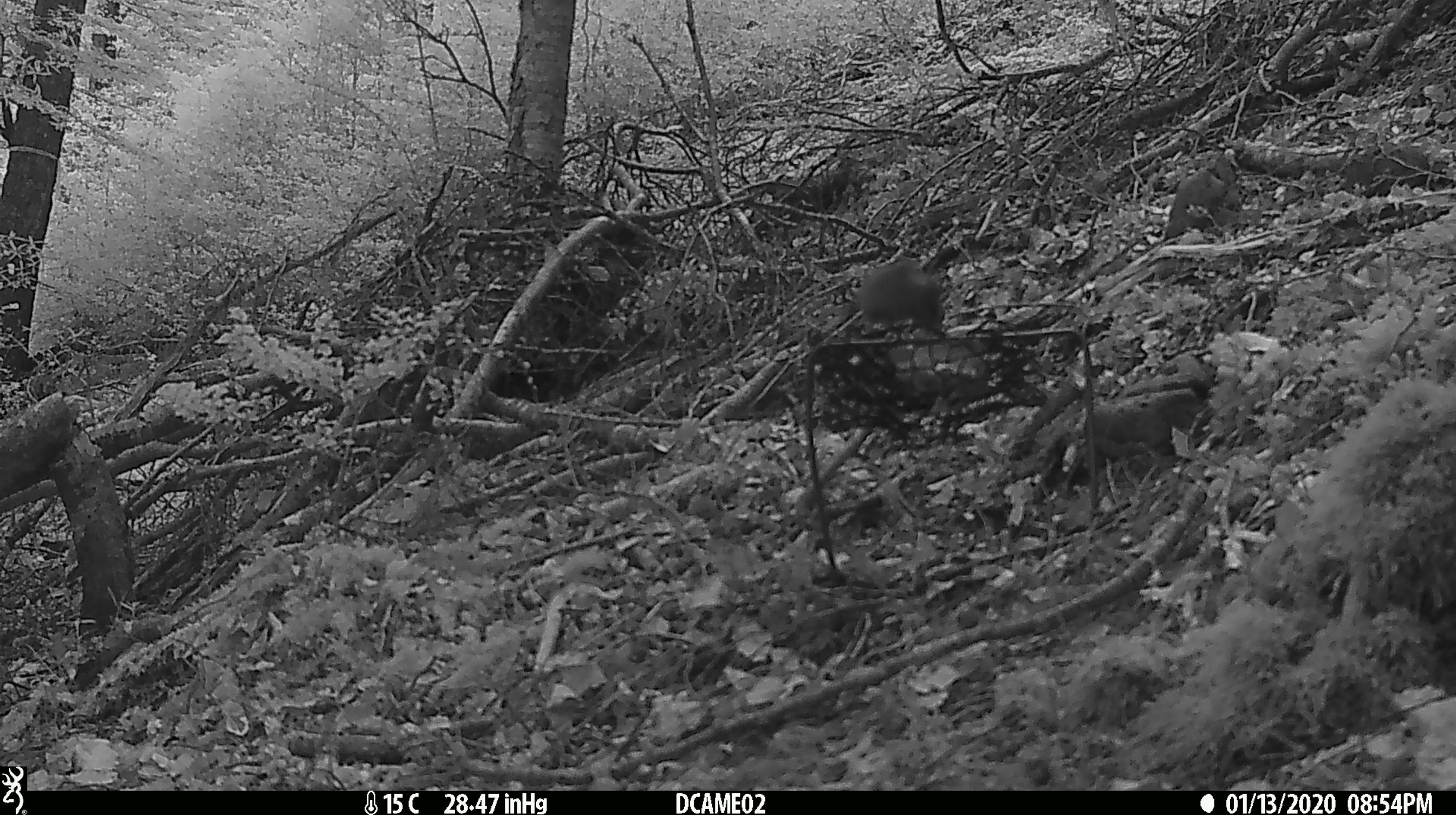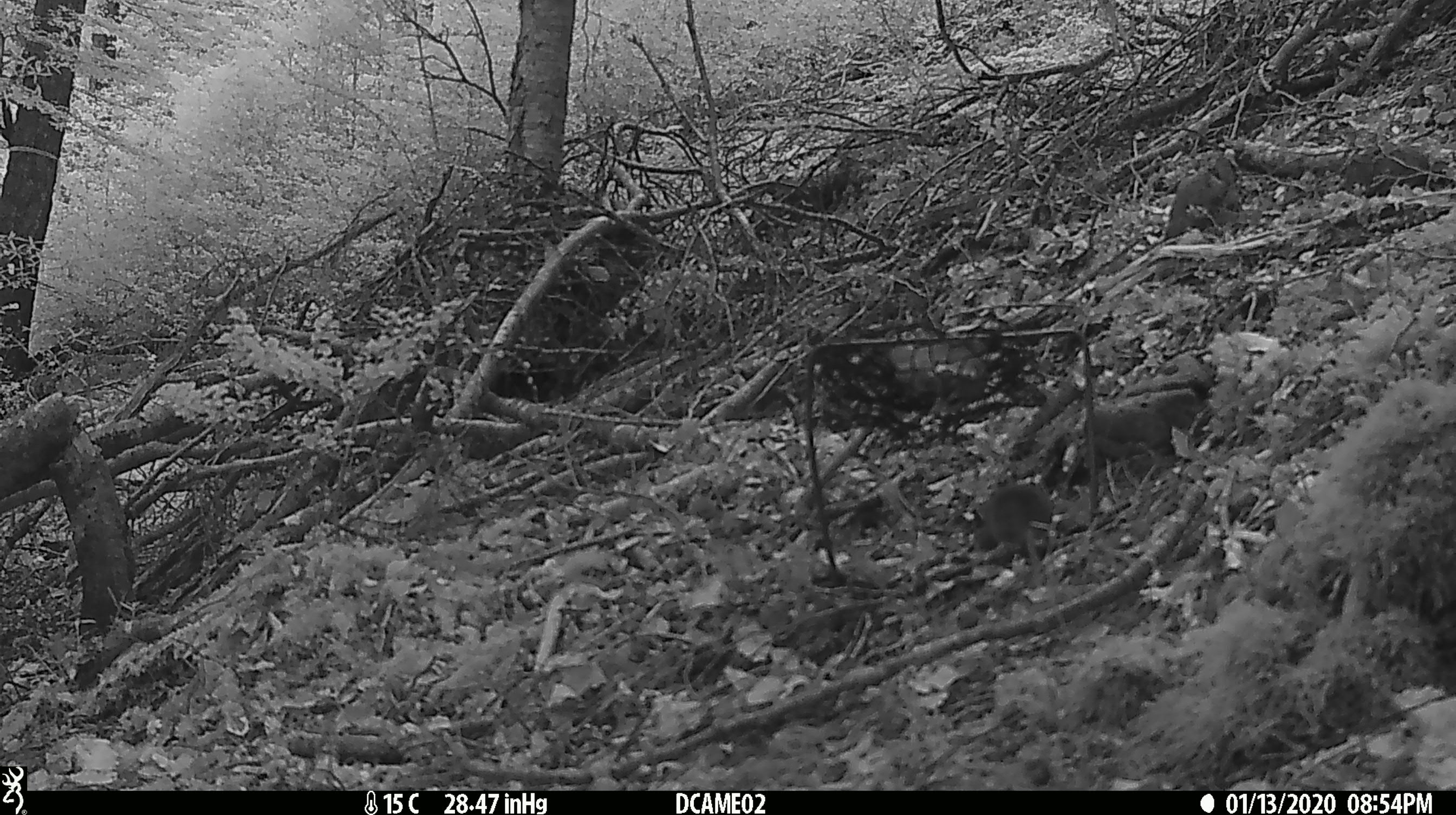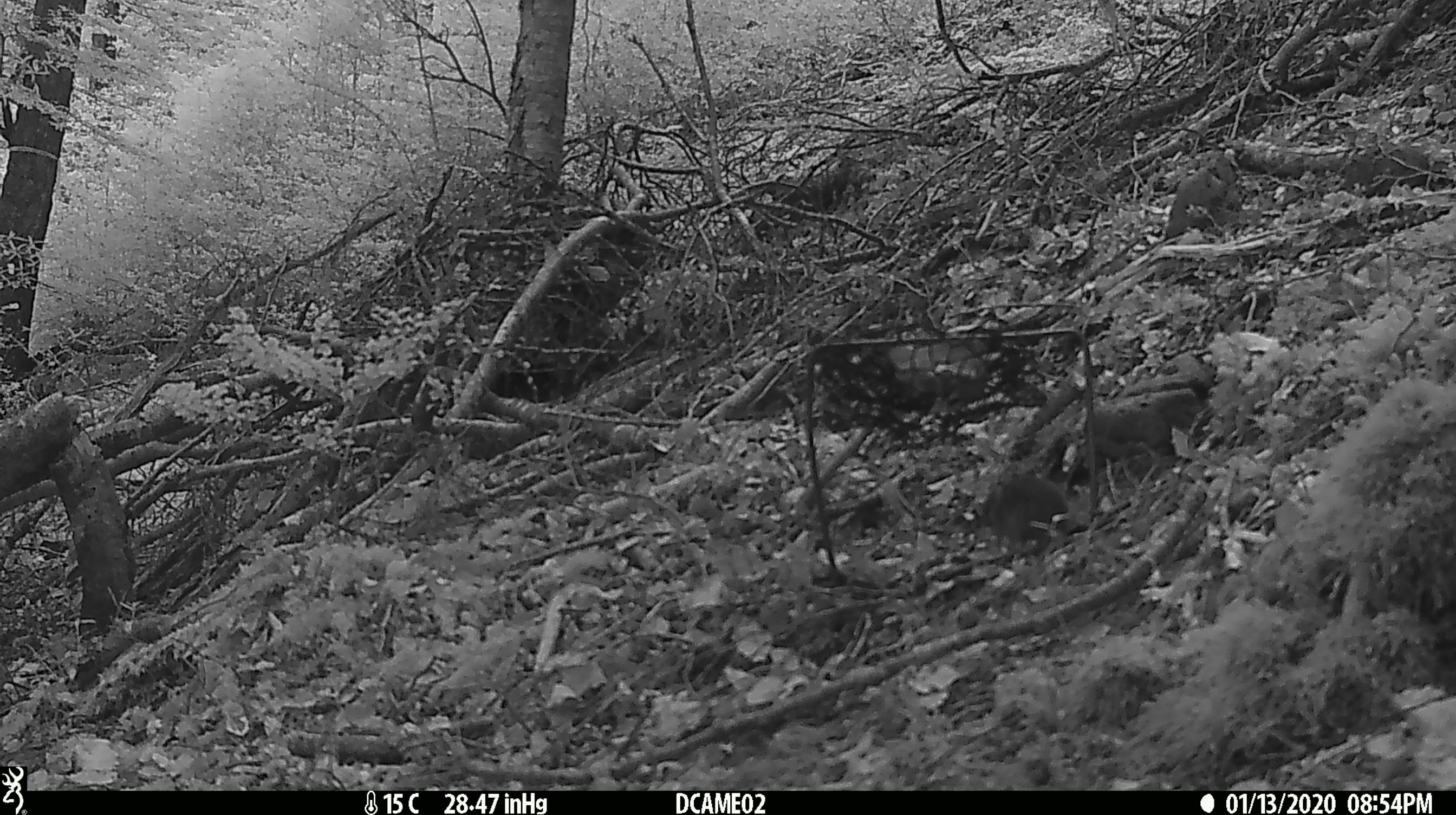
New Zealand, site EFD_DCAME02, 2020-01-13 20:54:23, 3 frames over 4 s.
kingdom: Animalia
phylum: Chordata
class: Mammalia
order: Rodentia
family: Muridae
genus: Mus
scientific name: Mus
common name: mouse